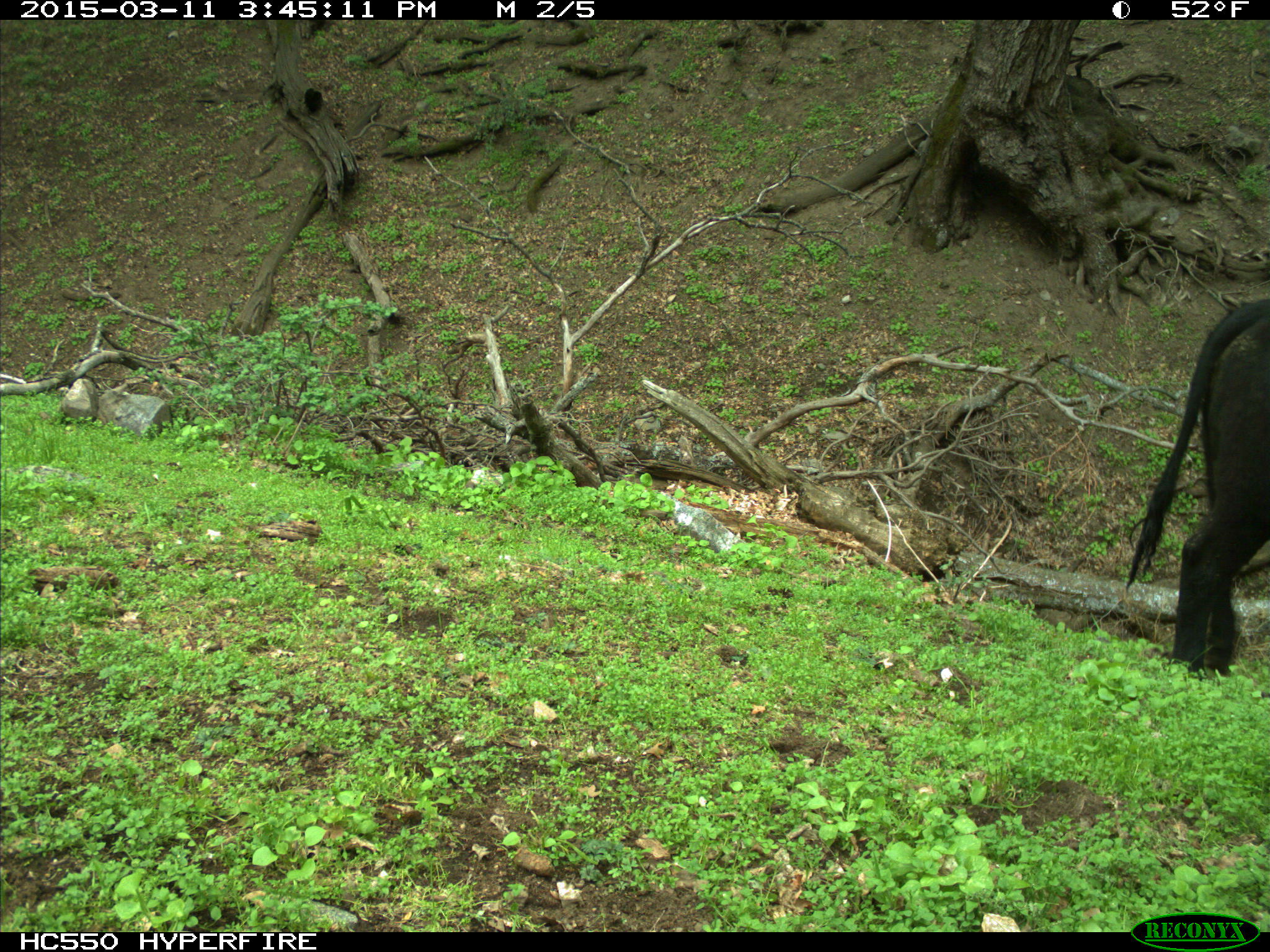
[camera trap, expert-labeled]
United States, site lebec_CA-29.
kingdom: Animalia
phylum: Chordata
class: Mammalia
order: Artiodactyla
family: Bovidae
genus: Bos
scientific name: Bos taurus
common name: domestic cow